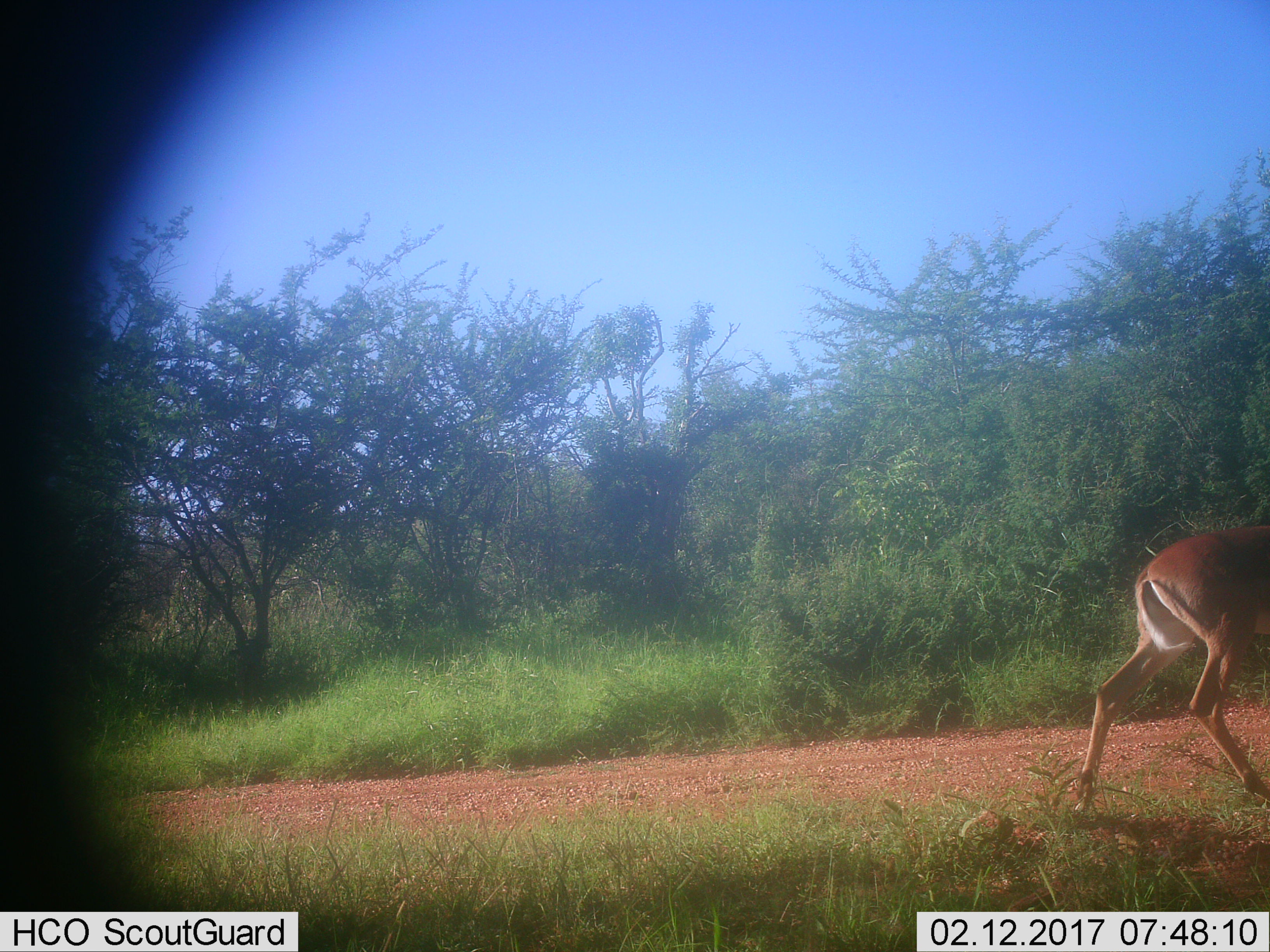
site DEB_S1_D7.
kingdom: Animalia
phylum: Chordata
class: Mammalia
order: Artiodactyla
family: Bovidae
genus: Aepyceros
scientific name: Aepyceros melampus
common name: impala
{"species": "impala (Aepyceros melampus)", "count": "1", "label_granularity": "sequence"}